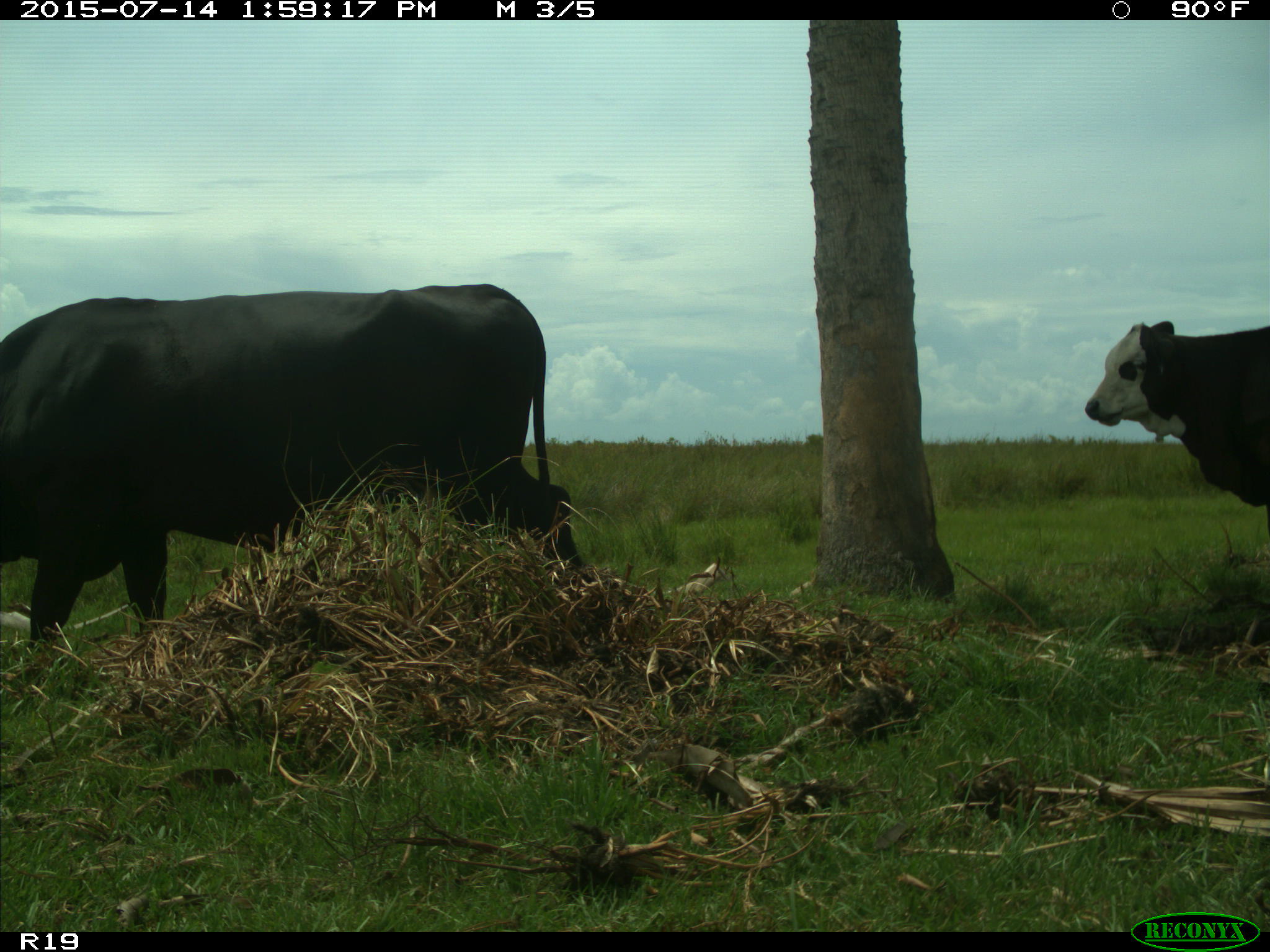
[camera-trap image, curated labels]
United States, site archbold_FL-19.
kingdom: Animalia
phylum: Chordata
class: Mammalia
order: Artiodactyla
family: Bovidae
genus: Bos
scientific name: Bos taurus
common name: domestic cow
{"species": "Bos taurus (domestic cow)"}